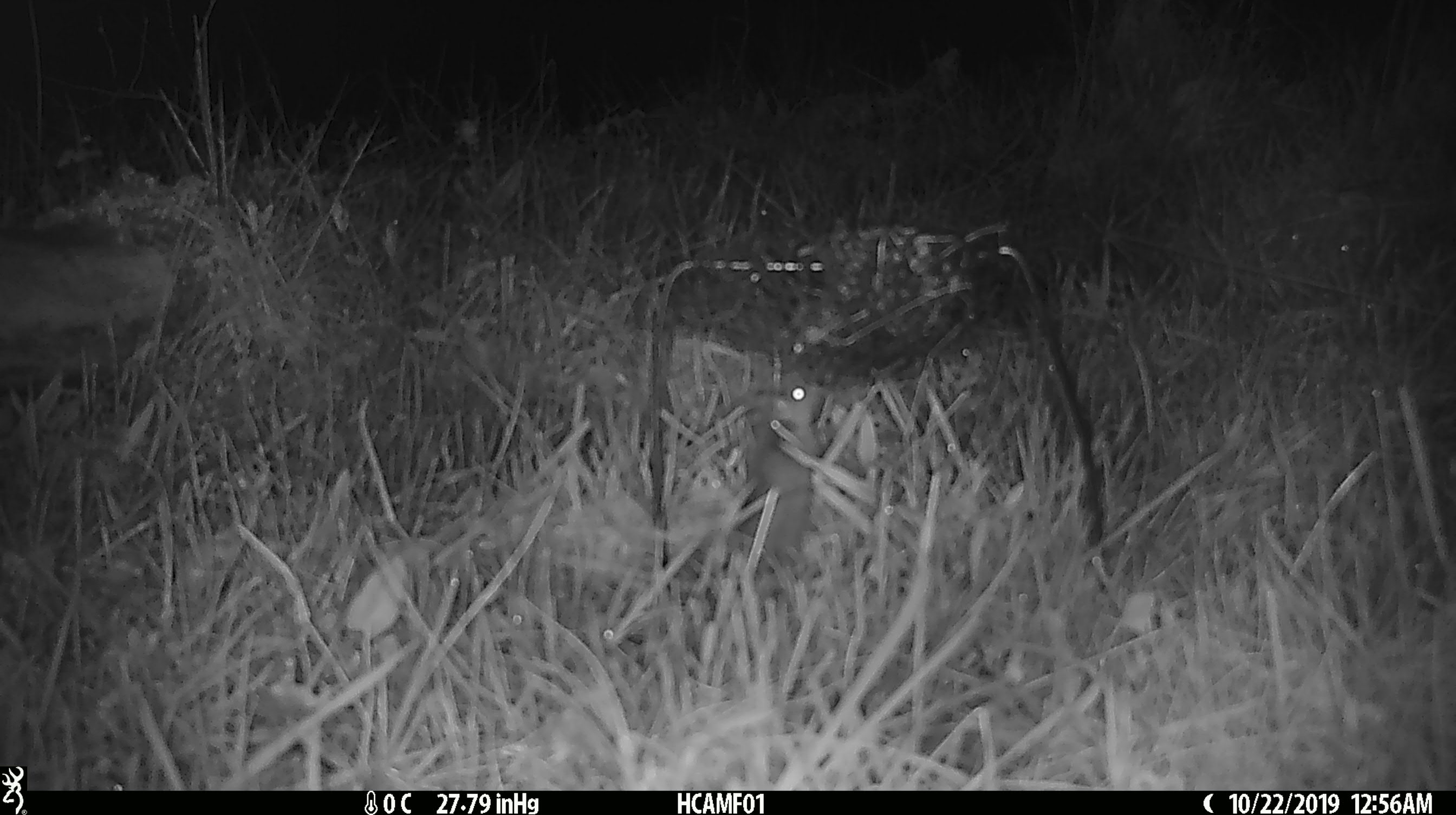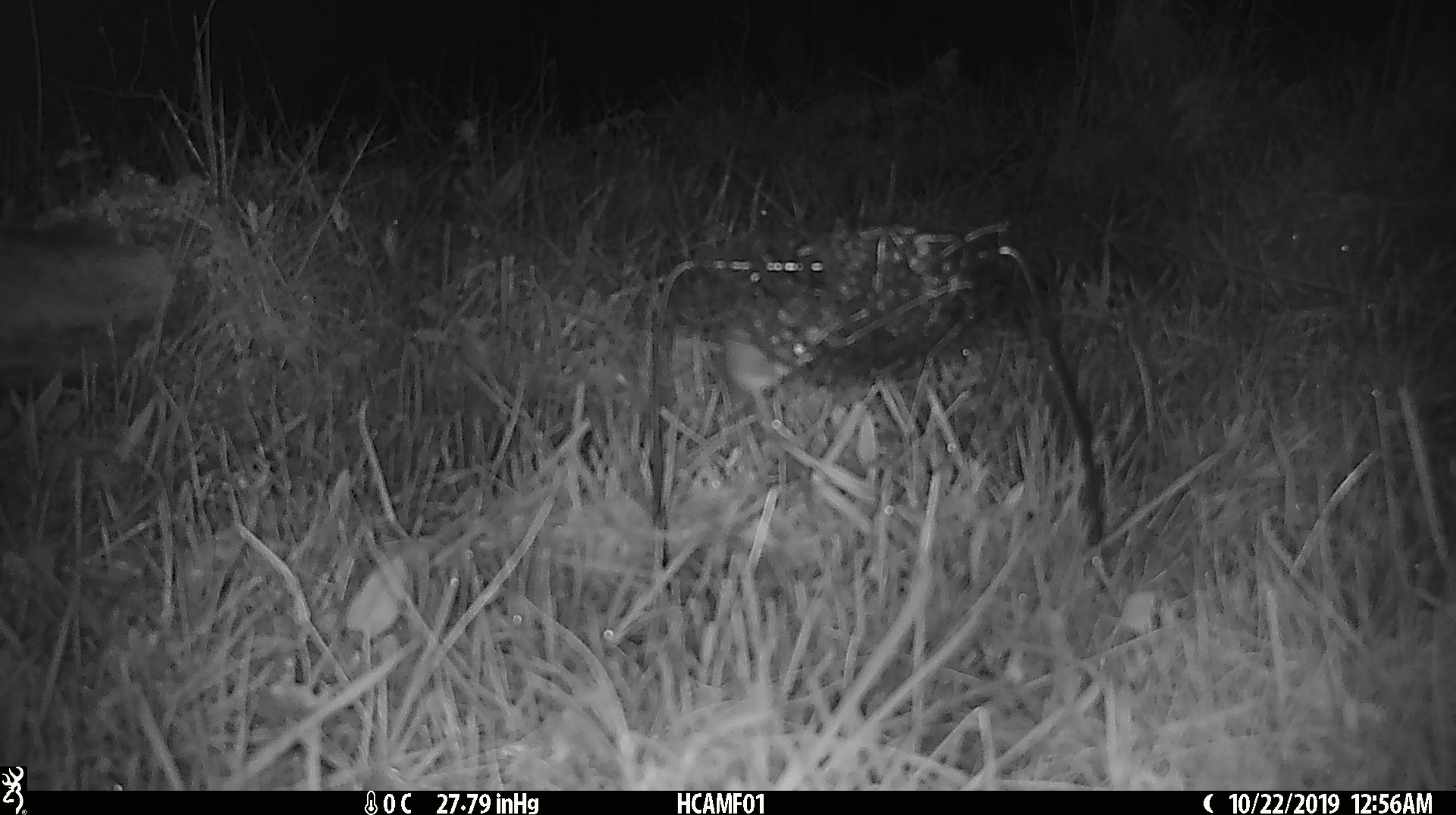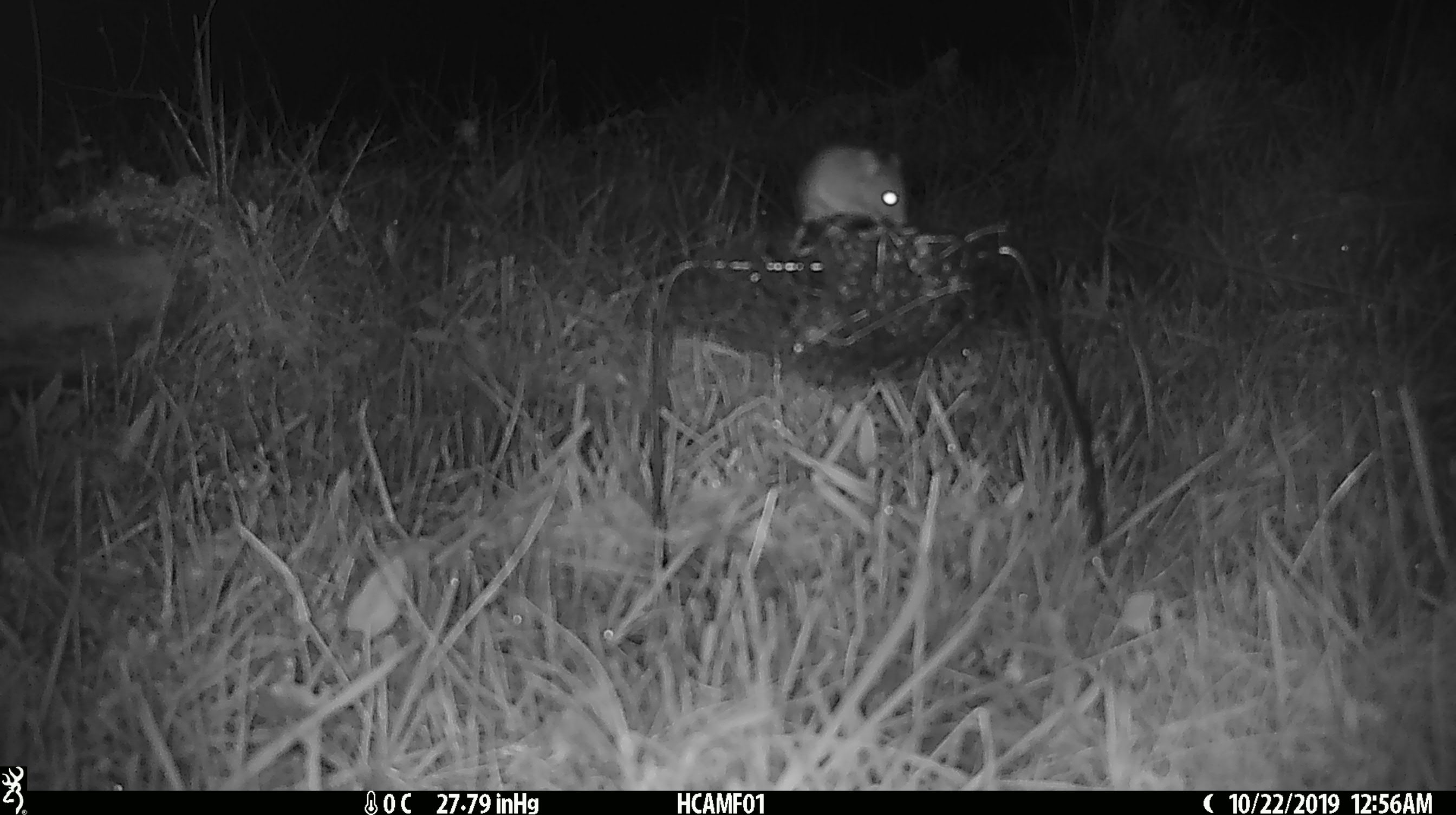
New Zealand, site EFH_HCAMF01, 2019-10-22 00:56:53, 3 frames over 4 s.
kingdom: Animalia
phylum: Chordata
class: Mammalia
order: Rodentia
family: Muridae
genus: Mus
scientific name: Mus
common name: mouse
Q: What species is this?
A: Mouse (Mus).